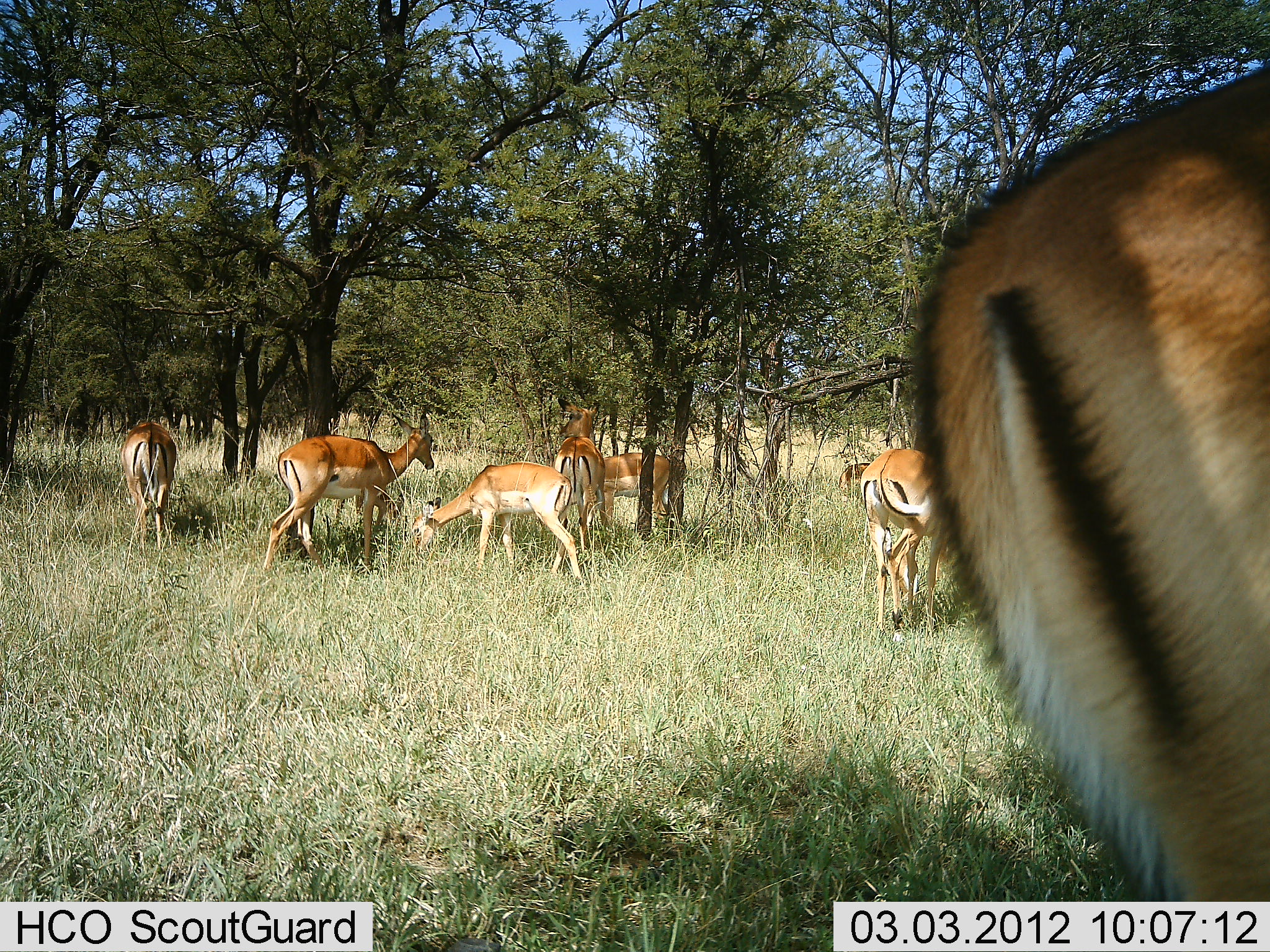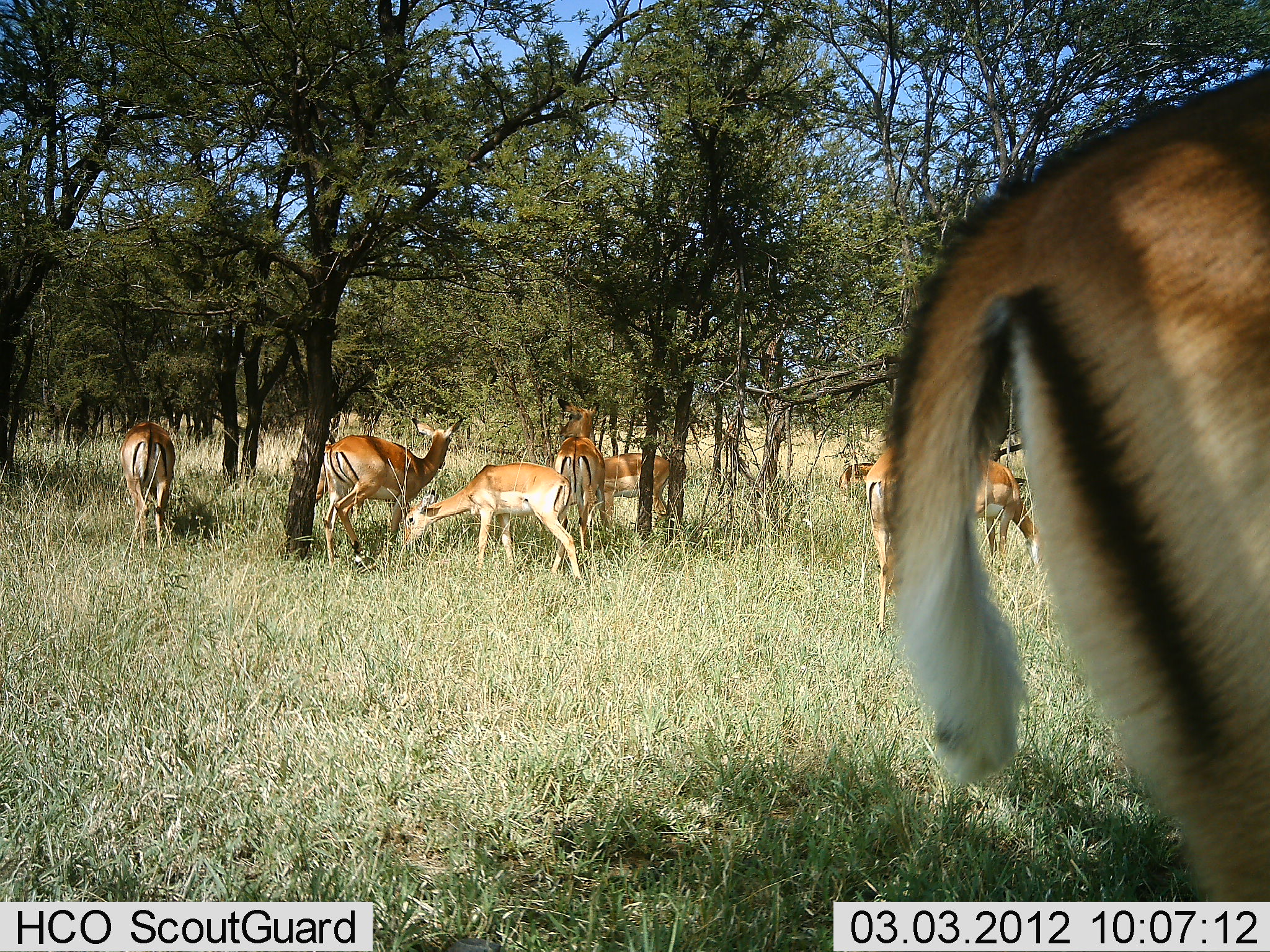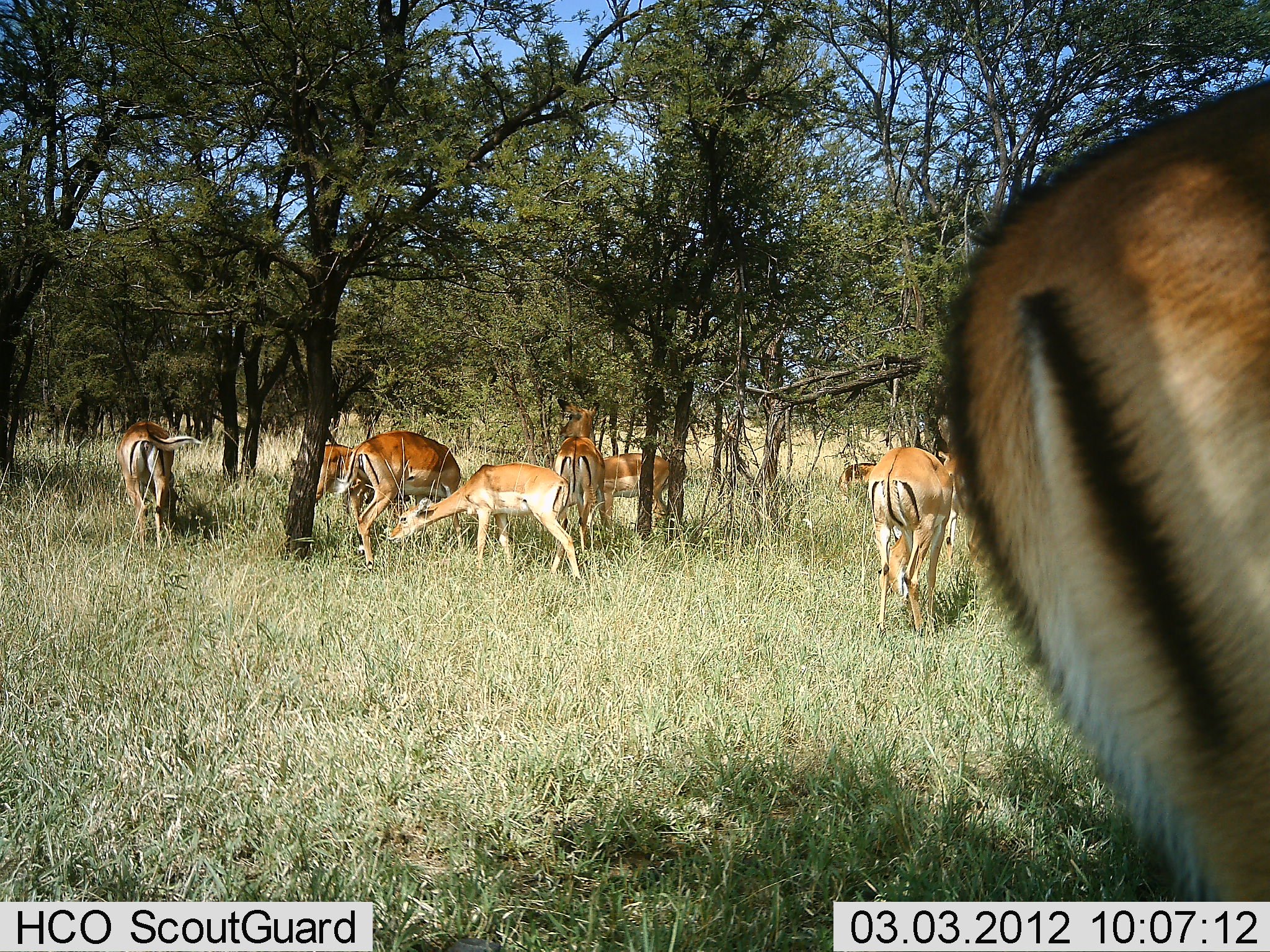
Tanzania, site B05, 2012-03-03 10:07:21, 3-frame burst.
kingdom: Animalia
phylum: Chordata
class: Mammalia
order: Artiodactyla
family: Bovidae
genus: Aepyceros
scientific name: Aepyceros melampus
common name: impala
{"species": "impala (Aepyceros melampus)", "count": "9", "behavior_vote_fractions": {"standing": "81%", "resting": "6%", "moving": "62%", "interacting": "6%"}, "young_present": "6%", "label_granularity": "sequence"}